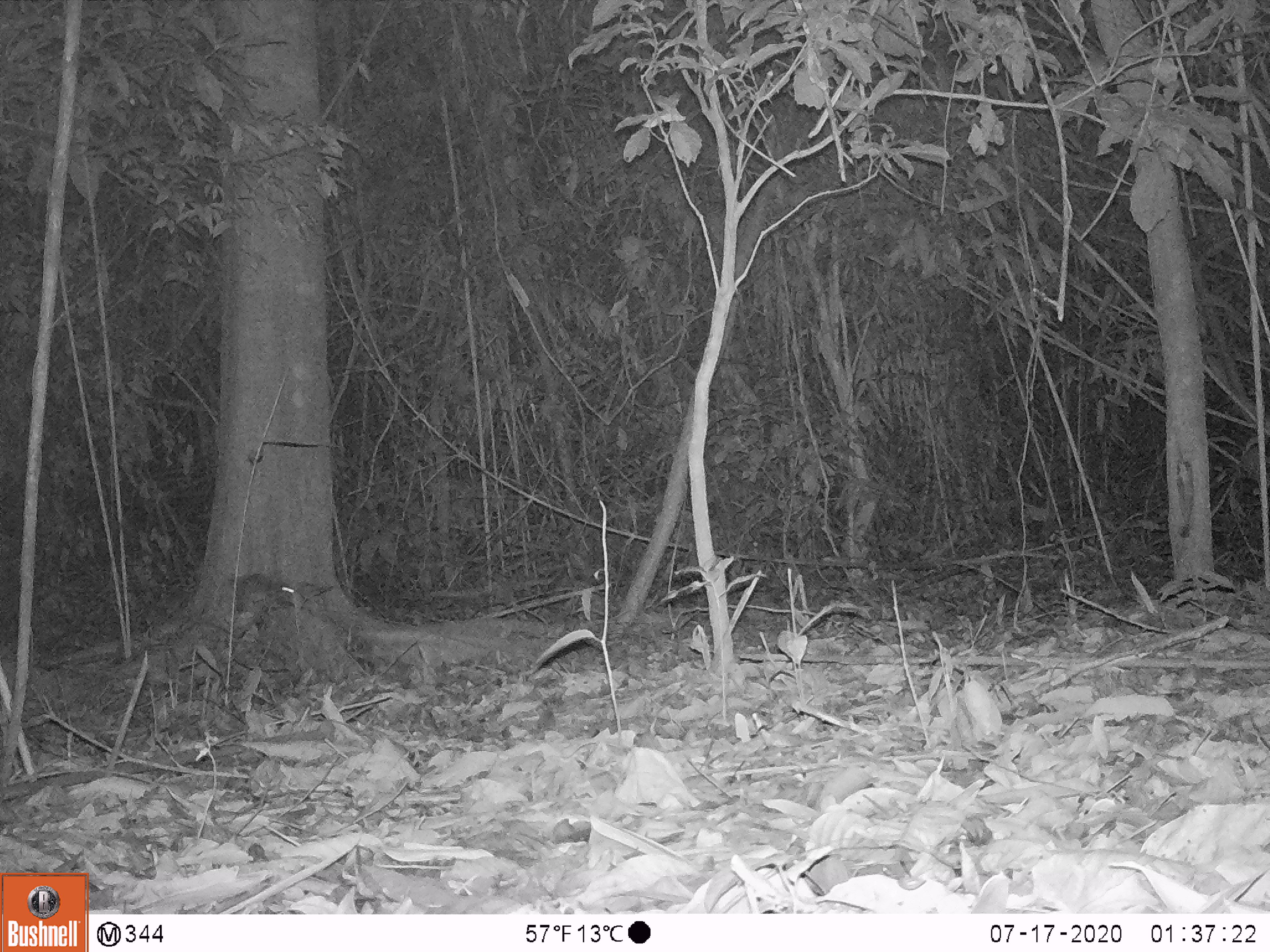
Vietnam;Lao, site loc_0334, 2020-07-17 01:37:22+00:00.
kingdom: Animalia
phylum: Chordata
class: Mammalia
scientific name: Mammalia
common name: mammal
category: unidentified small mammal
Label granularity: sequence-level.